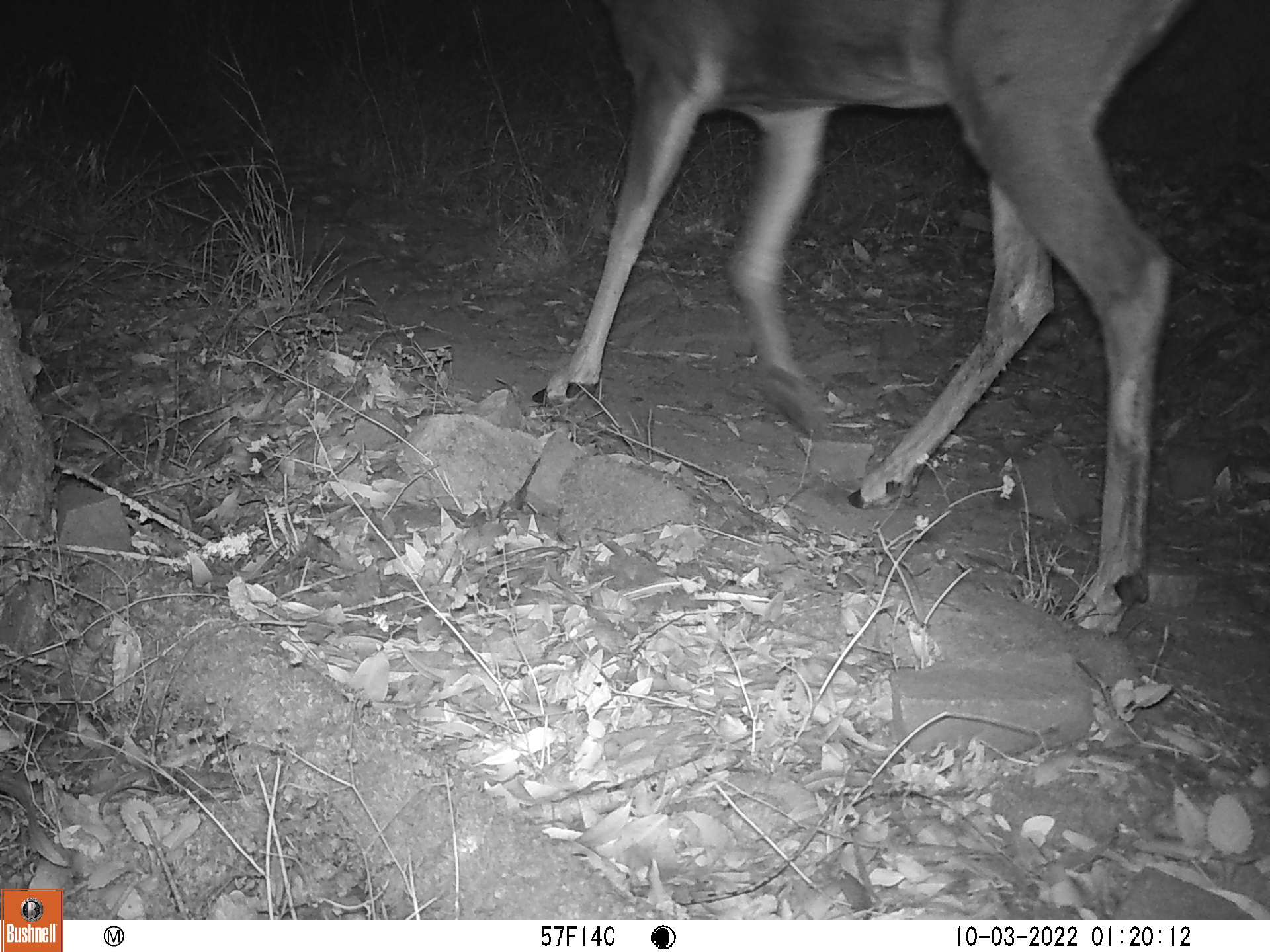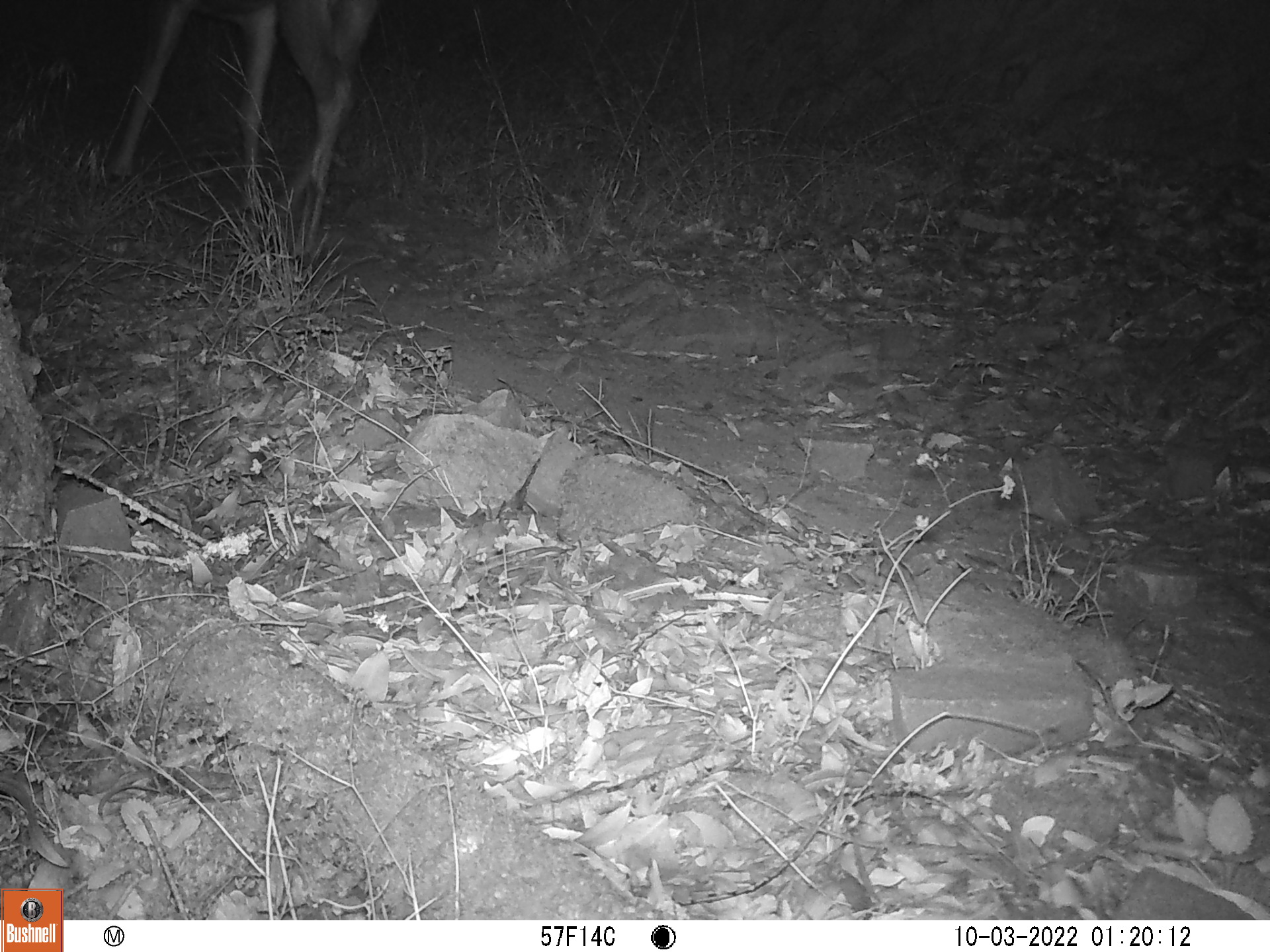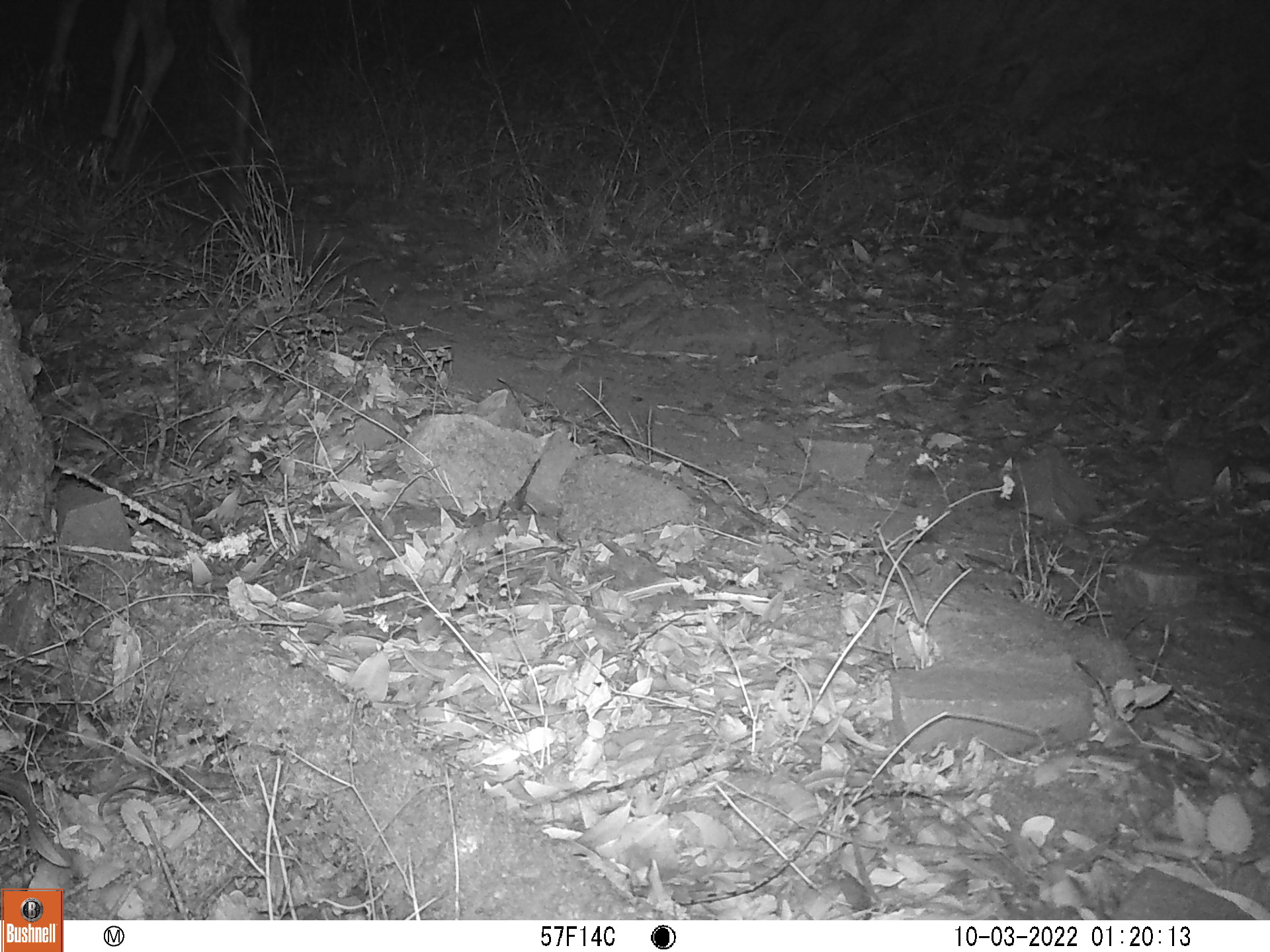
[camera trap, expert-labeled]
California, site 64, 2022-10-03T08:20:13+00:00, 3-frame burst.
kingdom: Animalia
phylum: Chordata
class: Mammalia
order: Artiodactyla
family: Cervidae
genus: Odocoileus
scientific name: Odocoileus hemionus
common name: mule deer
Mule deer (Odocoileus hemionus).